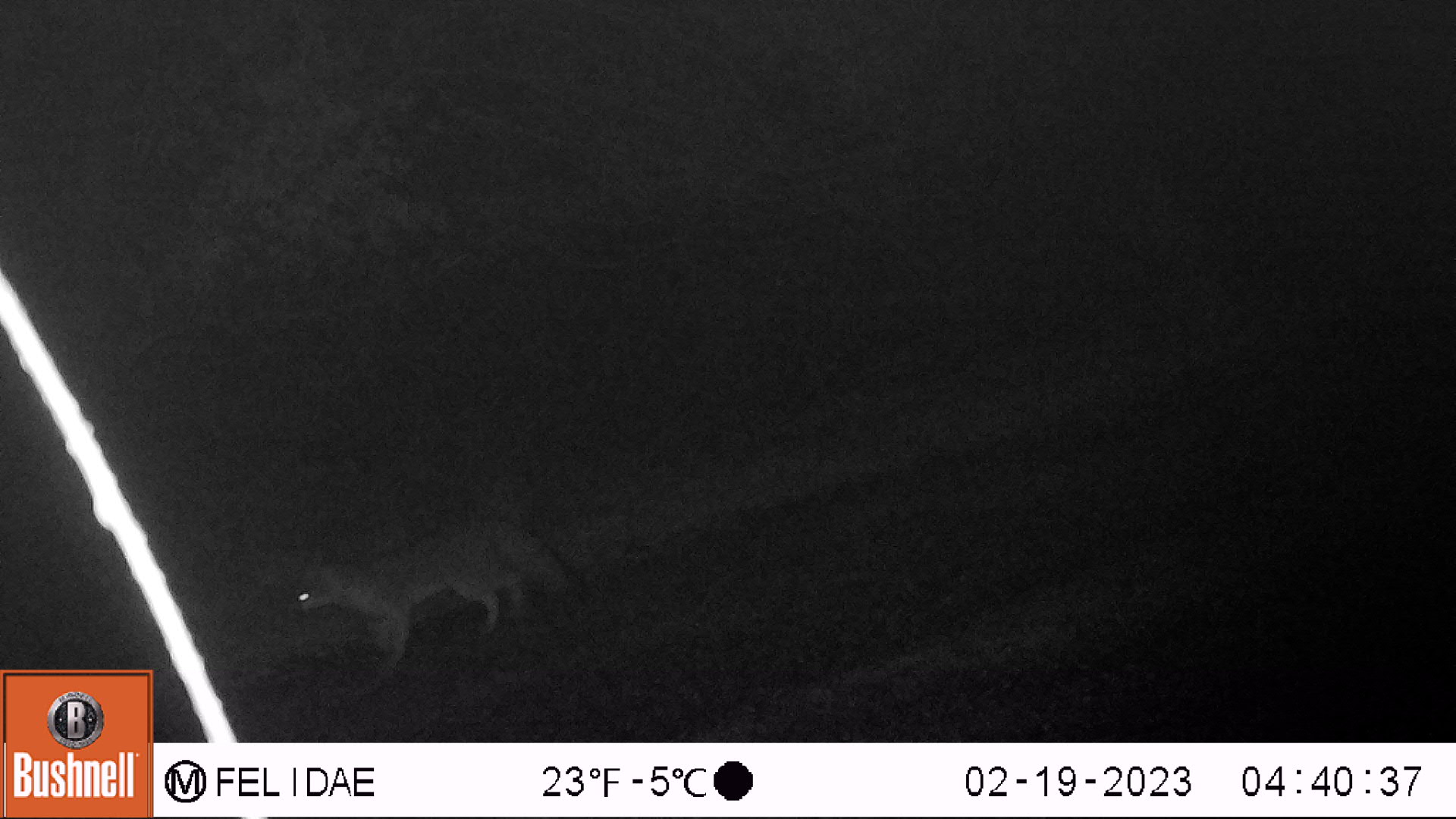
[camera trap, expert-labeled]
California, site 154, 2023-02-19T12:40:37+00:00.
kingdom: Animalia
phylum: Chordata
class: Mammalia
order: Carnivora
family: Canidae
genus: Urocyon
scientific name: Urocyon cinereoargenteus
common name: gray fox